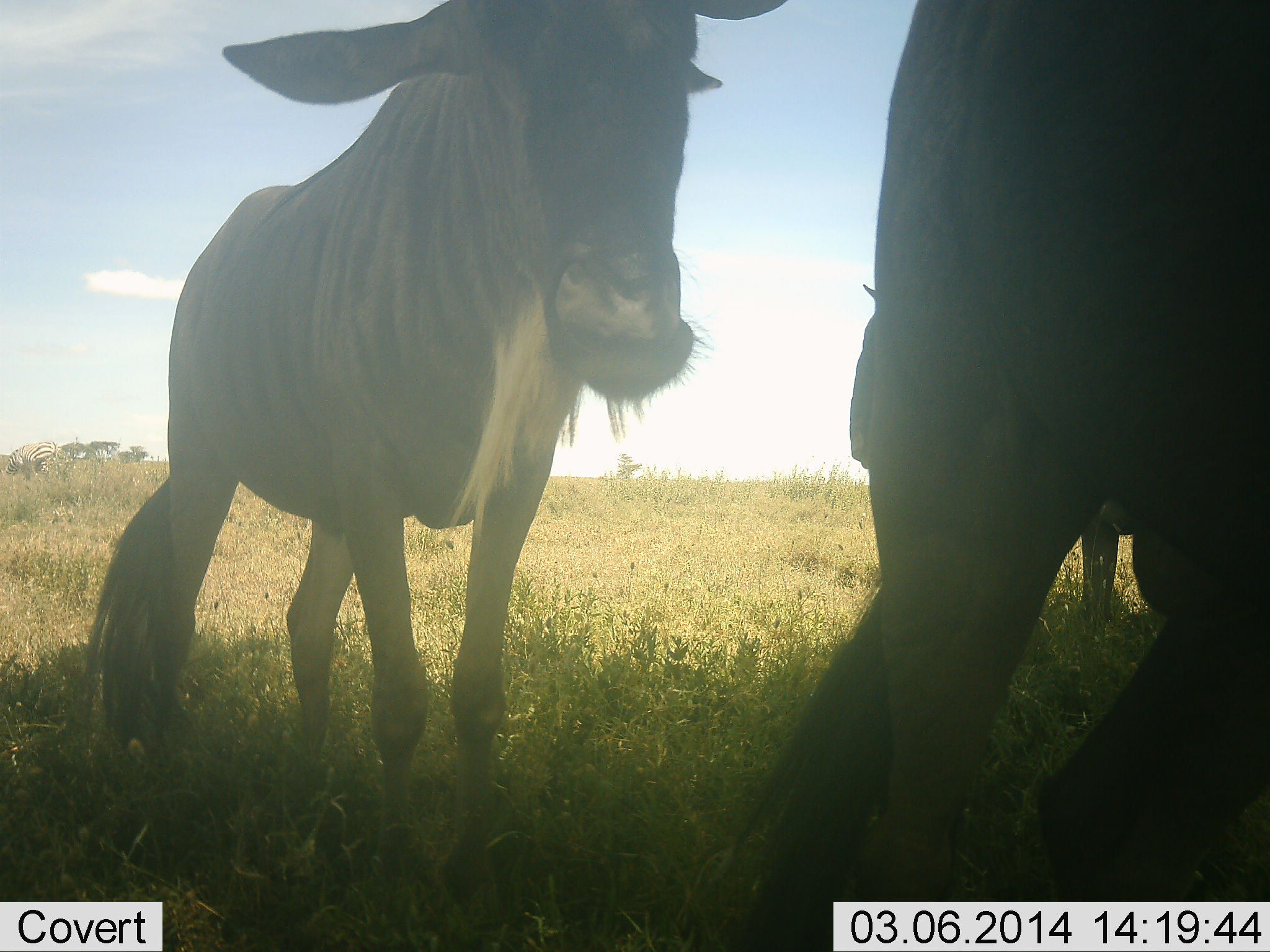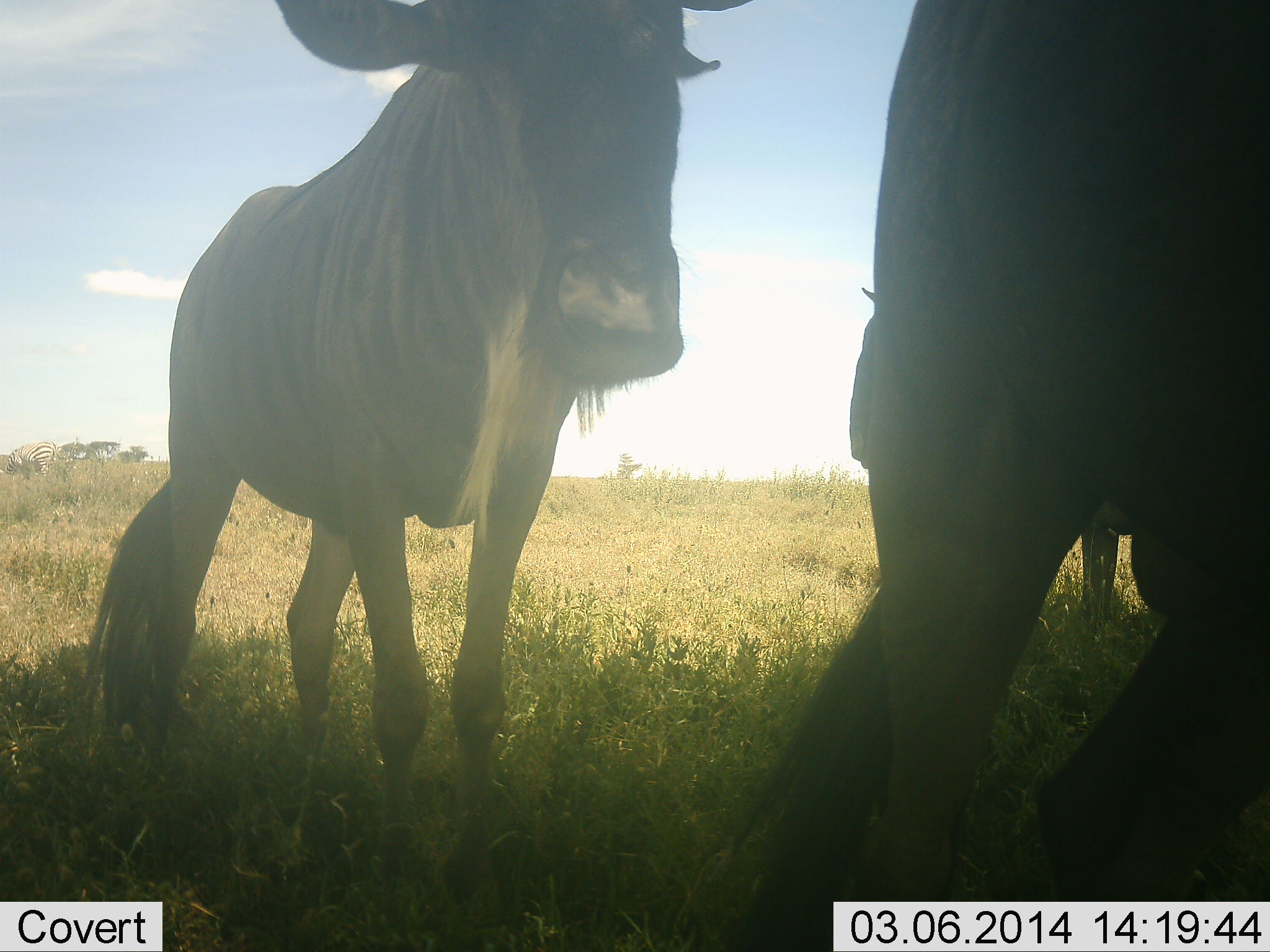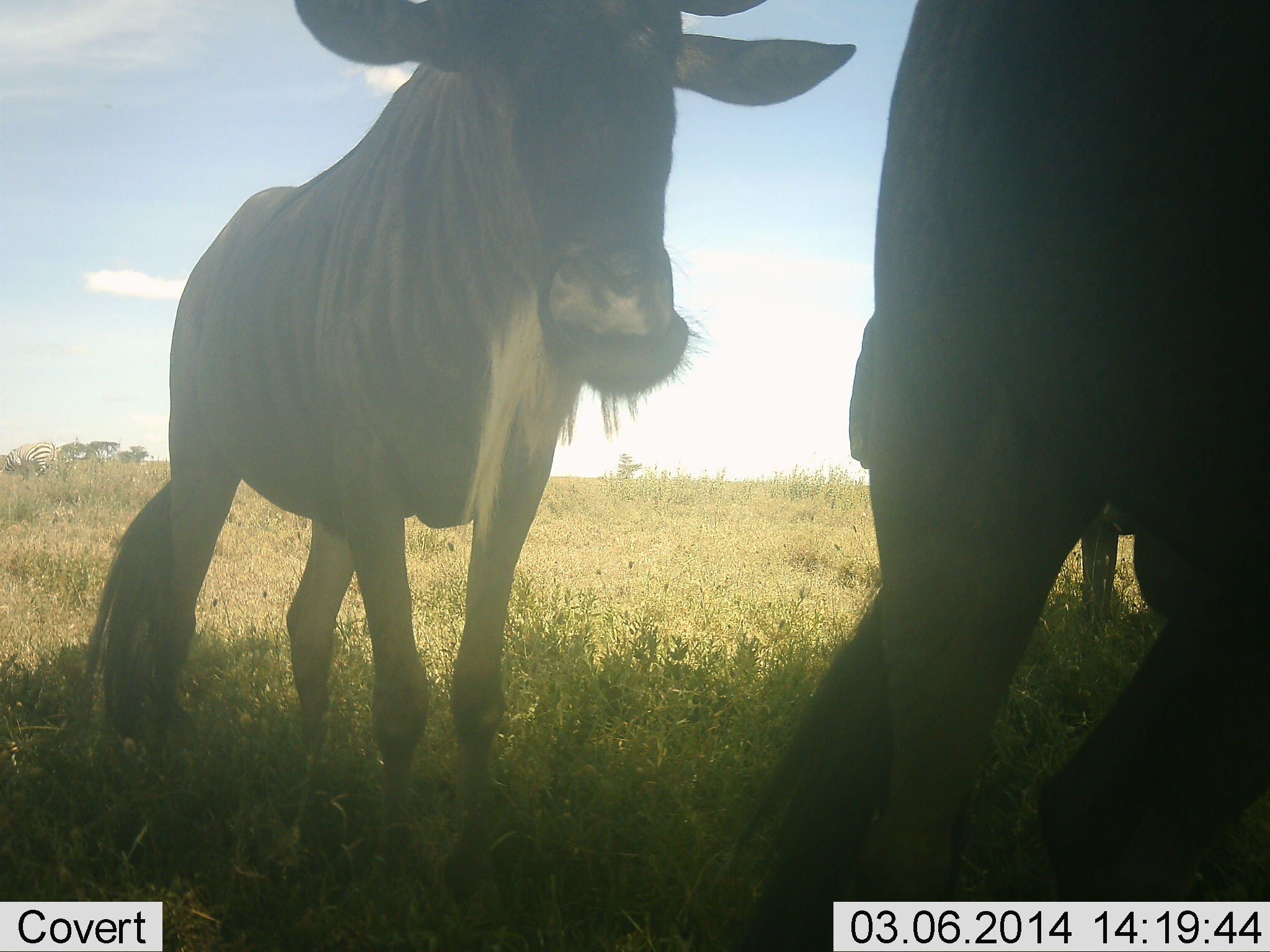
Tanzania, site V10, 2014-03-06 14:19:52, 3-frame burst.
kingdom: Animalia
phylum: Chordata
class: Mammalia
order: Artiodactyla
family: Bovidae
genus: Connochaetes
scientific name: Connochaetes taurinus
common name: blue wildebeest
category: wildebeest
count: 3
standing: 100%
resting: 0%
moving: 0%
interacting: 0%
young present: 0%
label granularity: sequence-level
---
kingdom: Animalia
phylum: Chordata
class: Mammalia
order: Perissodactyla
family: Equidae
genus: Equus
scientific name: Equus quagga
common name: plains zebra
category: zebra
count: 1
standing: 30%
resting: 0%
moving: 0%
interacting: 0%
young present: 0%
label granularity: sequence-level